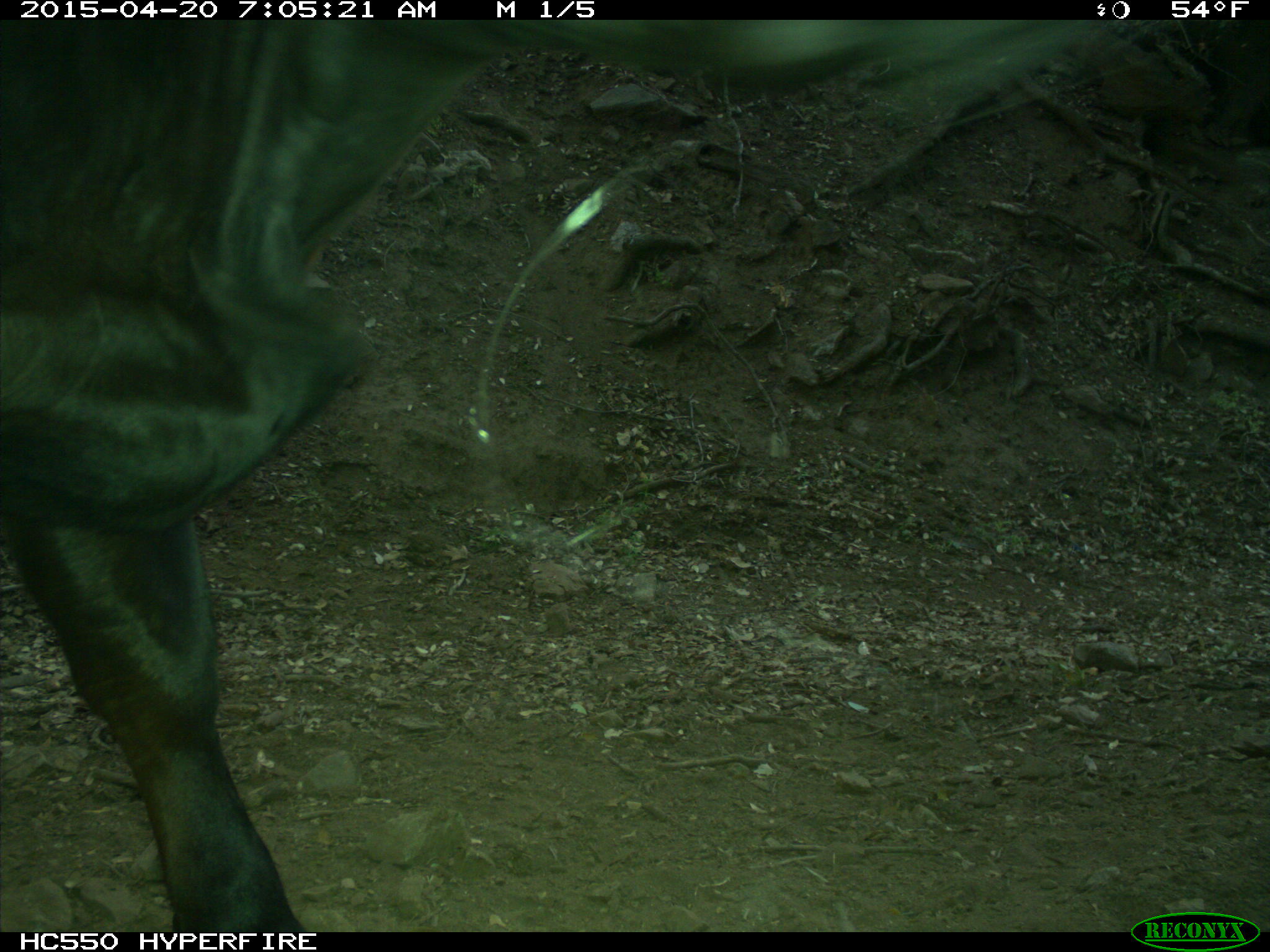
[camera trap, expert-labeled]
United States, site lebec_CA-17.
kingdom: Animalia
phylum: Chordata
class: Mammalia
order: Artiodactyla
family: Bovidae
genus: Bos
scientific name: Bos taurus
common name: domestic cow